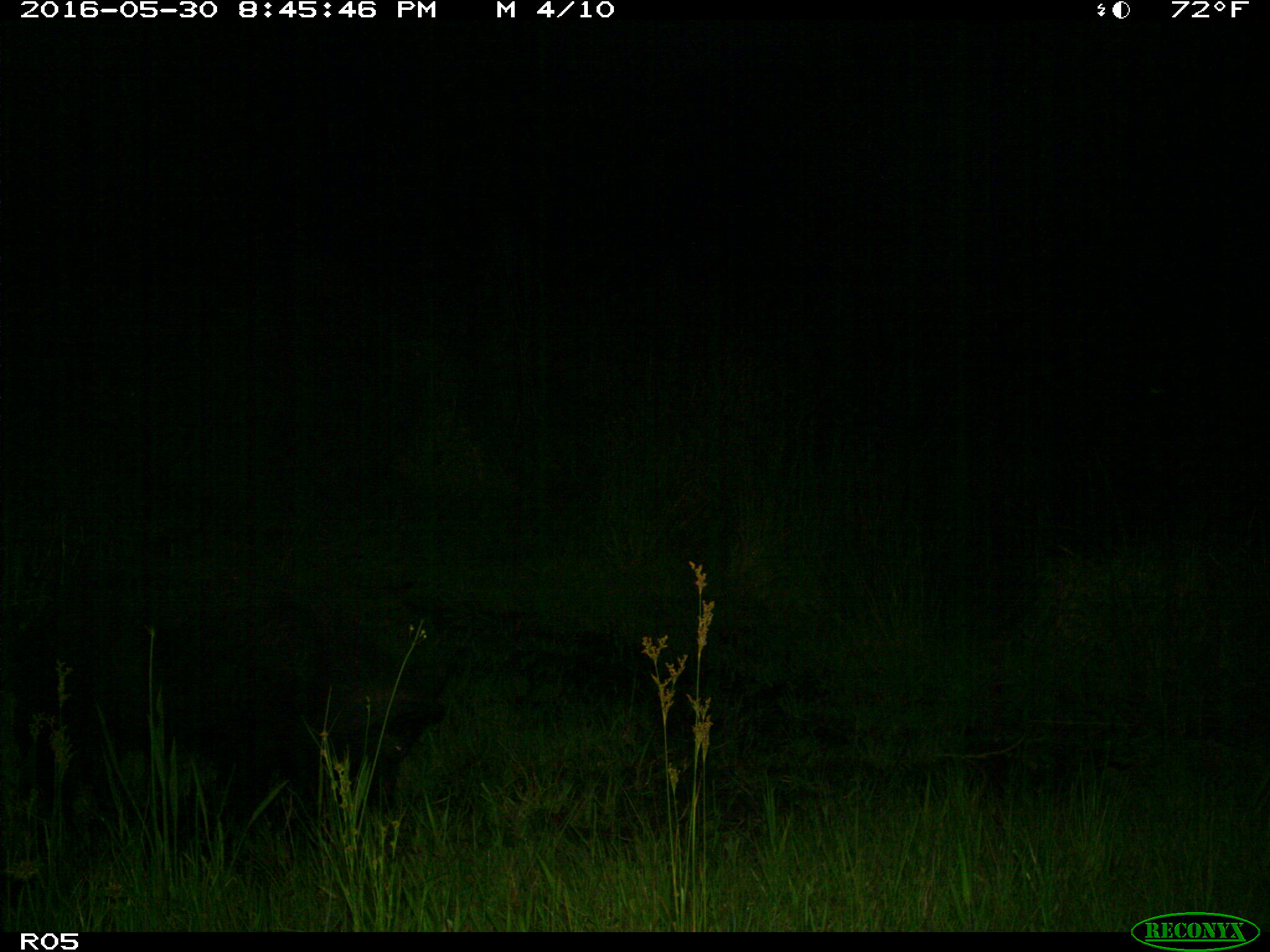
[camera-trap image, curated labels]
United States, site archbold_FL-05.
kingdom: Animalia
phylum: Chordata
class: Mammalia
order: Artiodactyla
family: Suidae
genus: Sus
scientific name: Sus scrofa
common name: wild boar